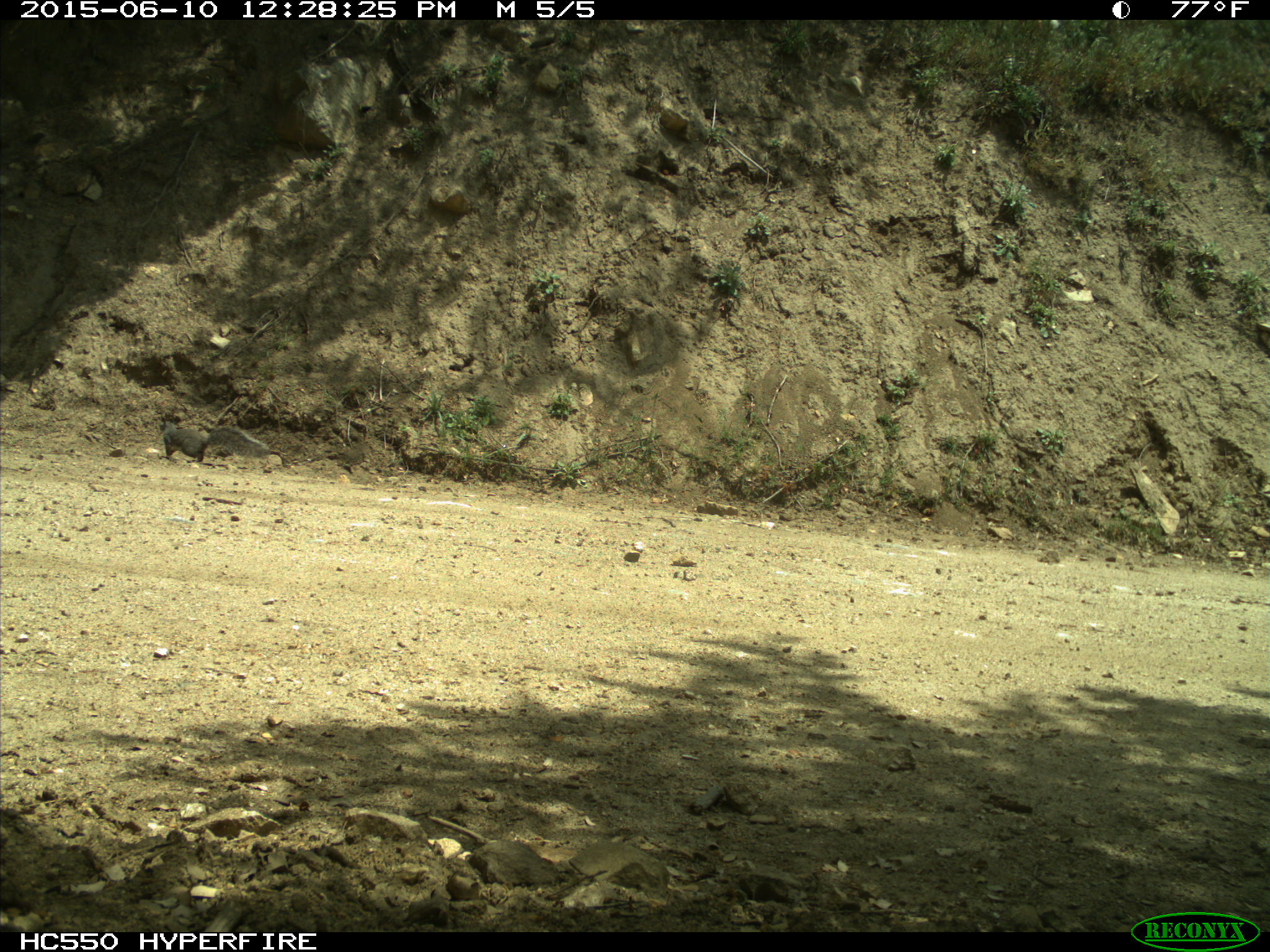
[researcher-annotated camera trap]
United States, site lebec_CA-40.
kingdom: Animalia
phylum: Chordata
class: Mammalia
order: Rodentia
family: Sciuridae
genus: Sciurus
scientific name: Sciurus carolinensis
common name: eastern gray squirrel